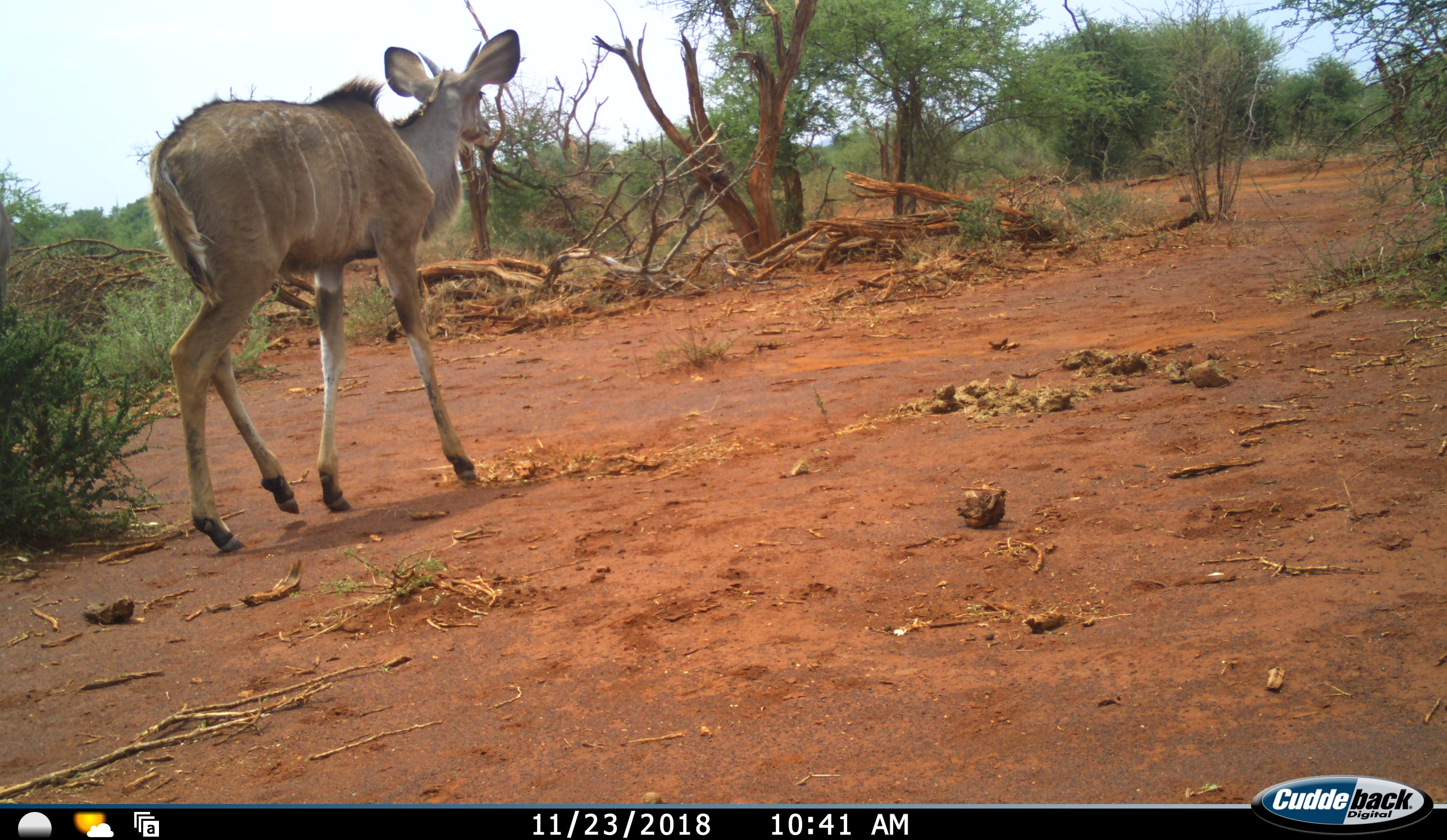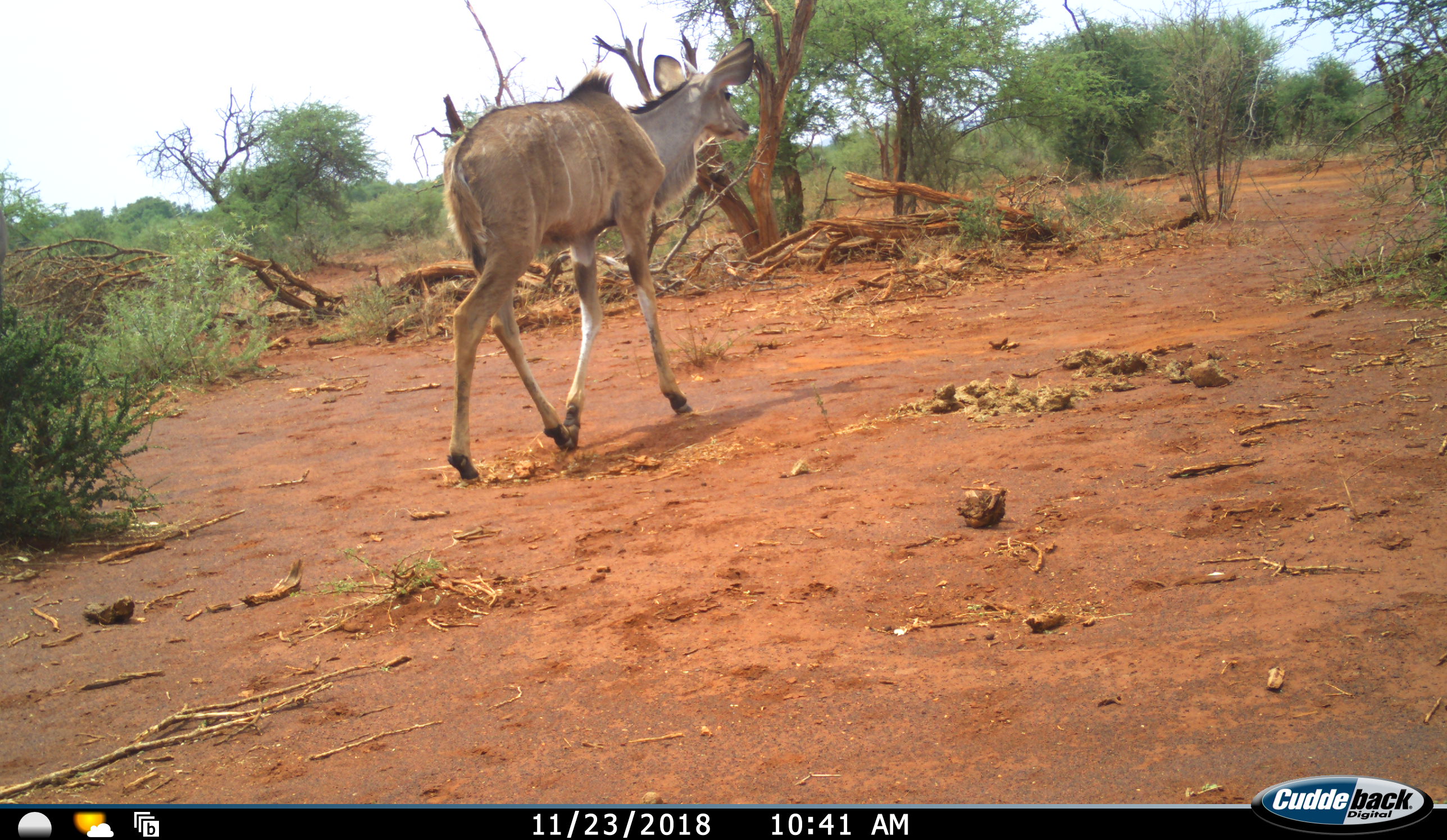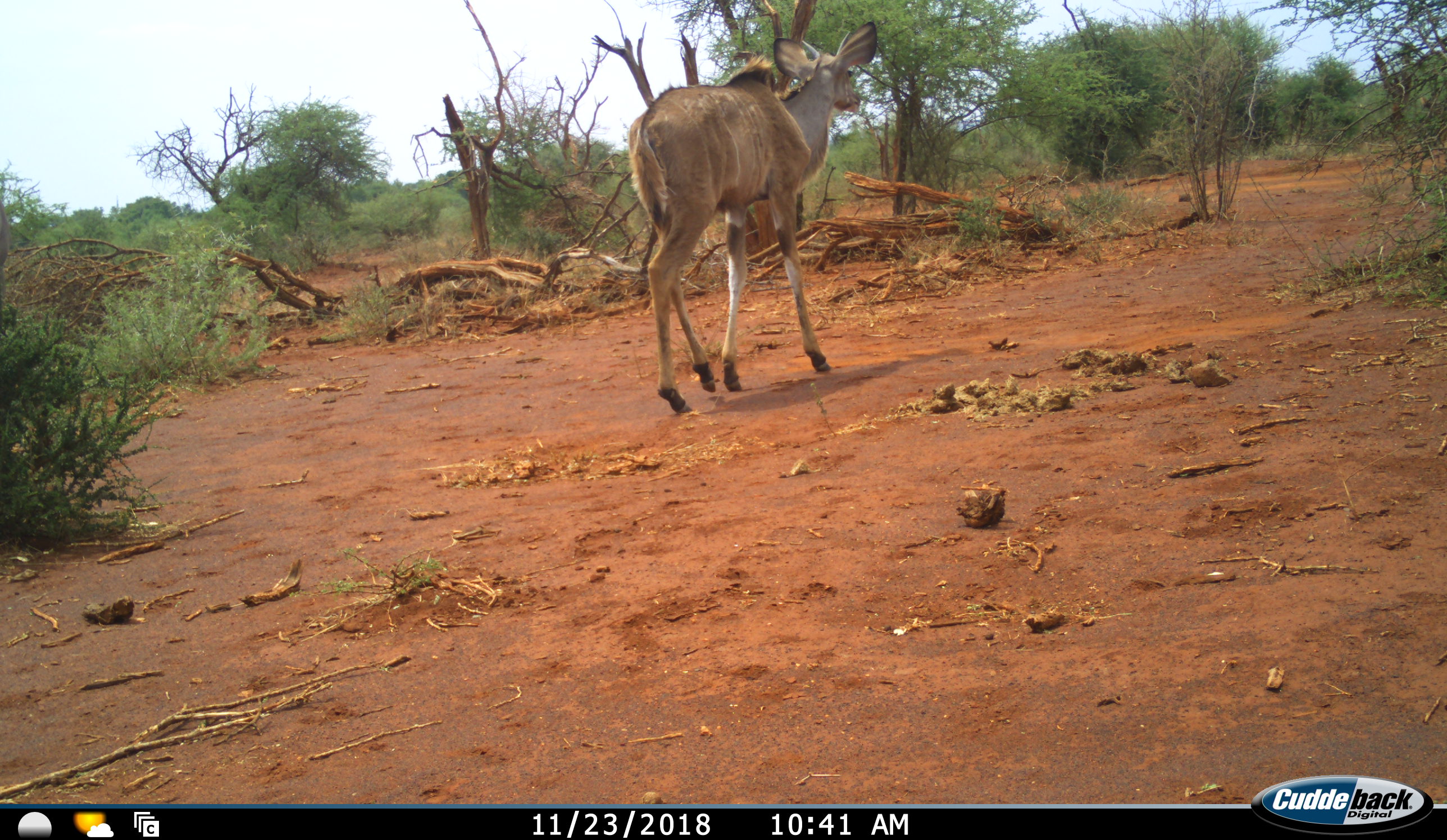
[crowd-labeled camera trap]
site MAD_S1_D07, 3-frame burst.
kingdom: Animalia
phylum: Chordata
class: Mammalia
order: Artiodactyla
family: Bovidae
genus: Tragelaphus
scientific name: Tragelaphus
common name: kudu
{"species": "kudu (Tragelaphus)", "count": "1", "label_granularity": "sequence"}